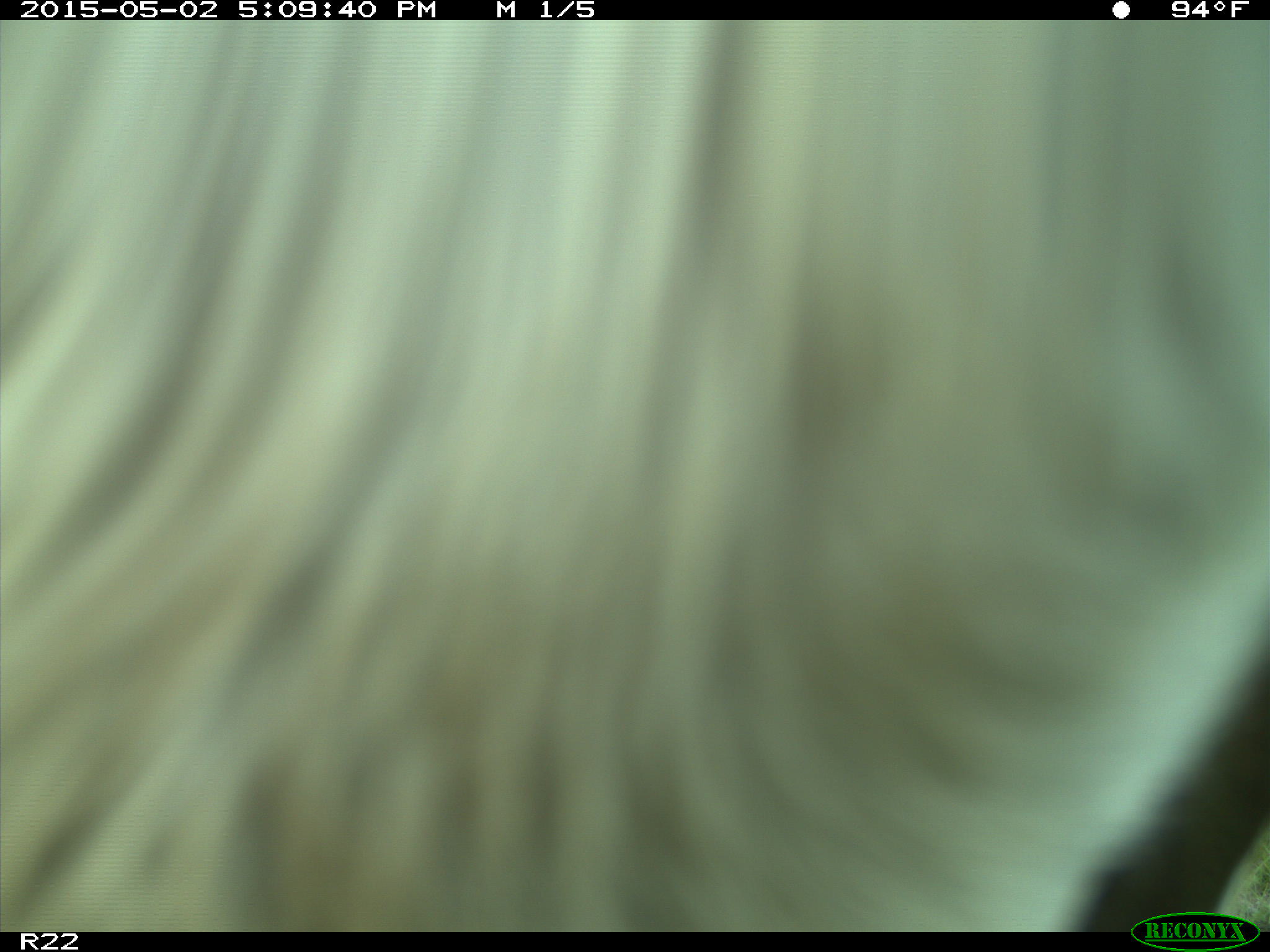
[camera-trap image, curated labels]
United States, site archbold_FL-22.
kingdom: Animalia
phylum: Chordata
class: Mammalia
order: Artiodactyla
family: Bovidae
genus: Bos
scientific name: Bos taurus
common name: domestic cow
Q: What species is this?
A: Bos taurus (domestic cow).